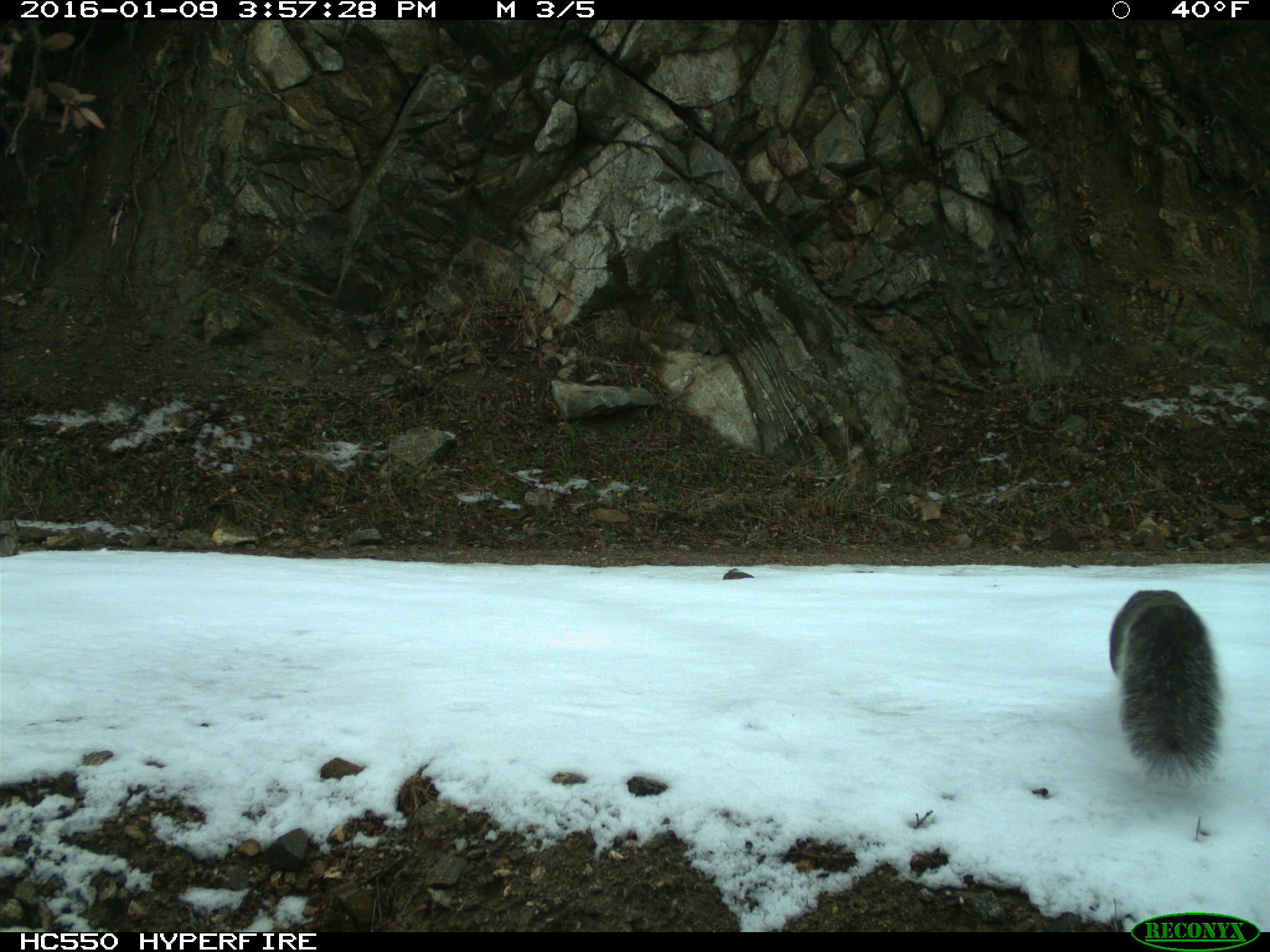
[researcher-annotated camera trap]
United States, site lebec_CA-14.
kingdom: Animalia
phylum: Chordata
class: Mammalia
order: Rodentia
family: Sciuridae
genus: Sciurus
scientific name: Sciurus carolinensis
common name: eastern gray squirrel